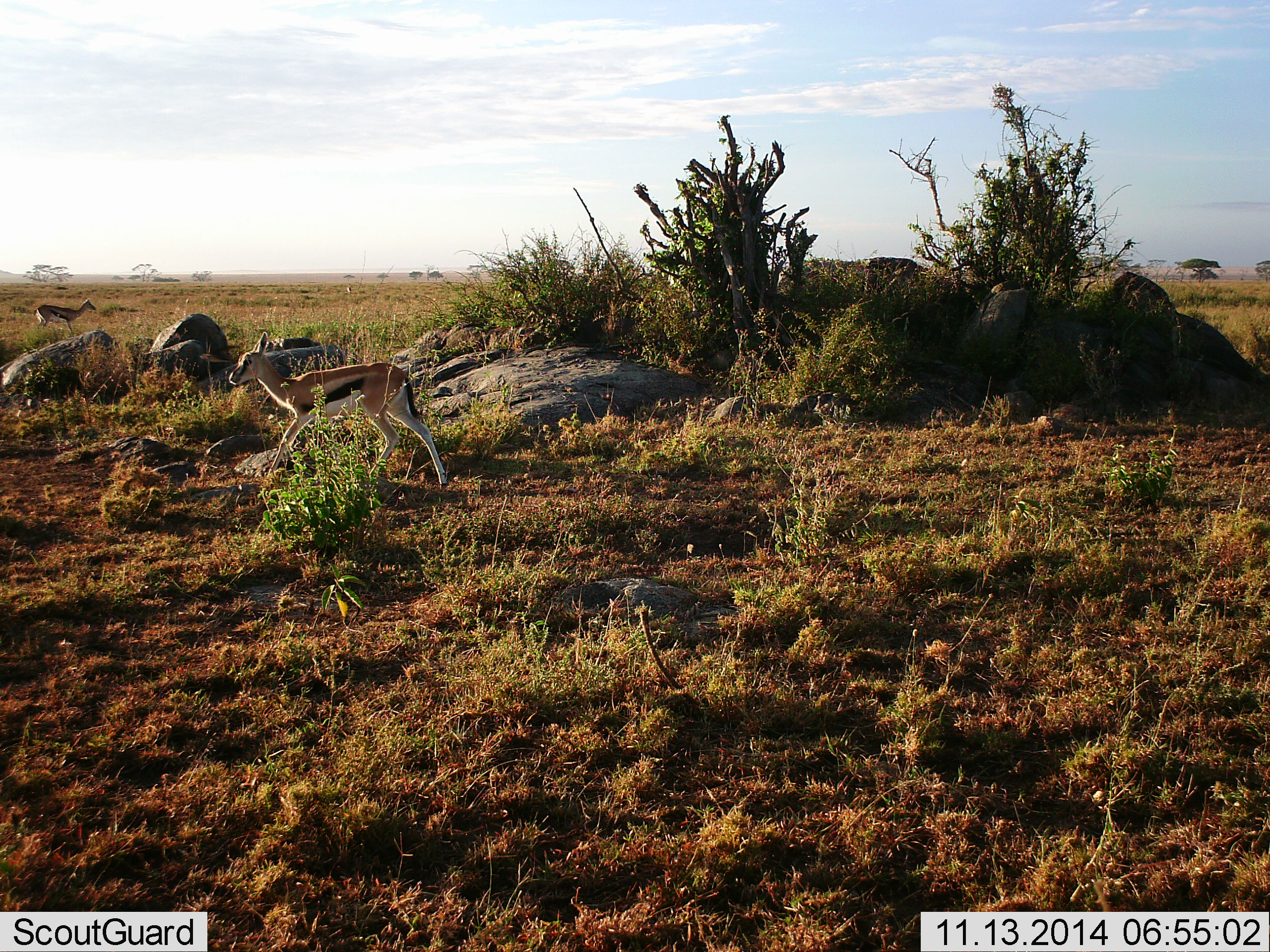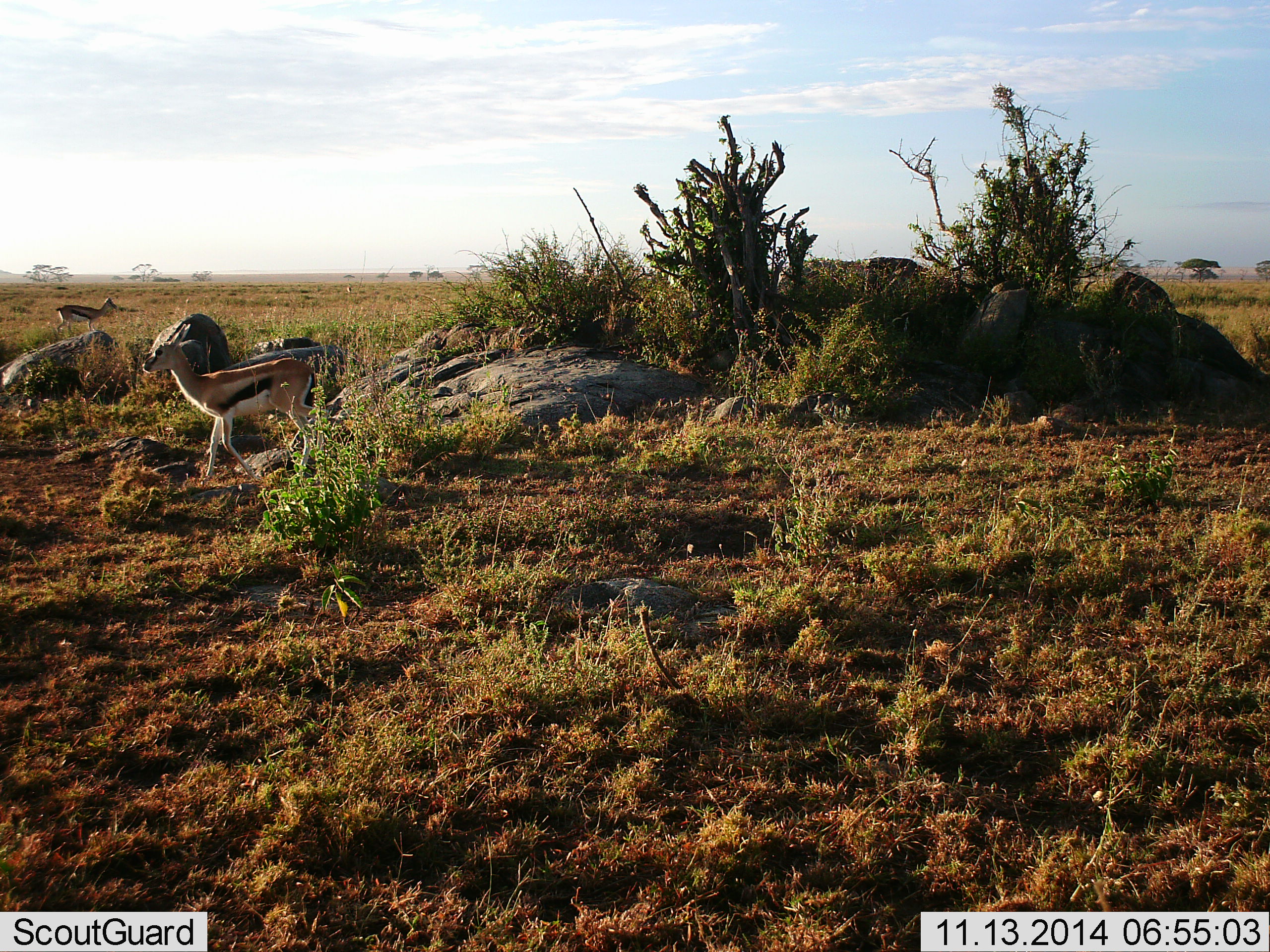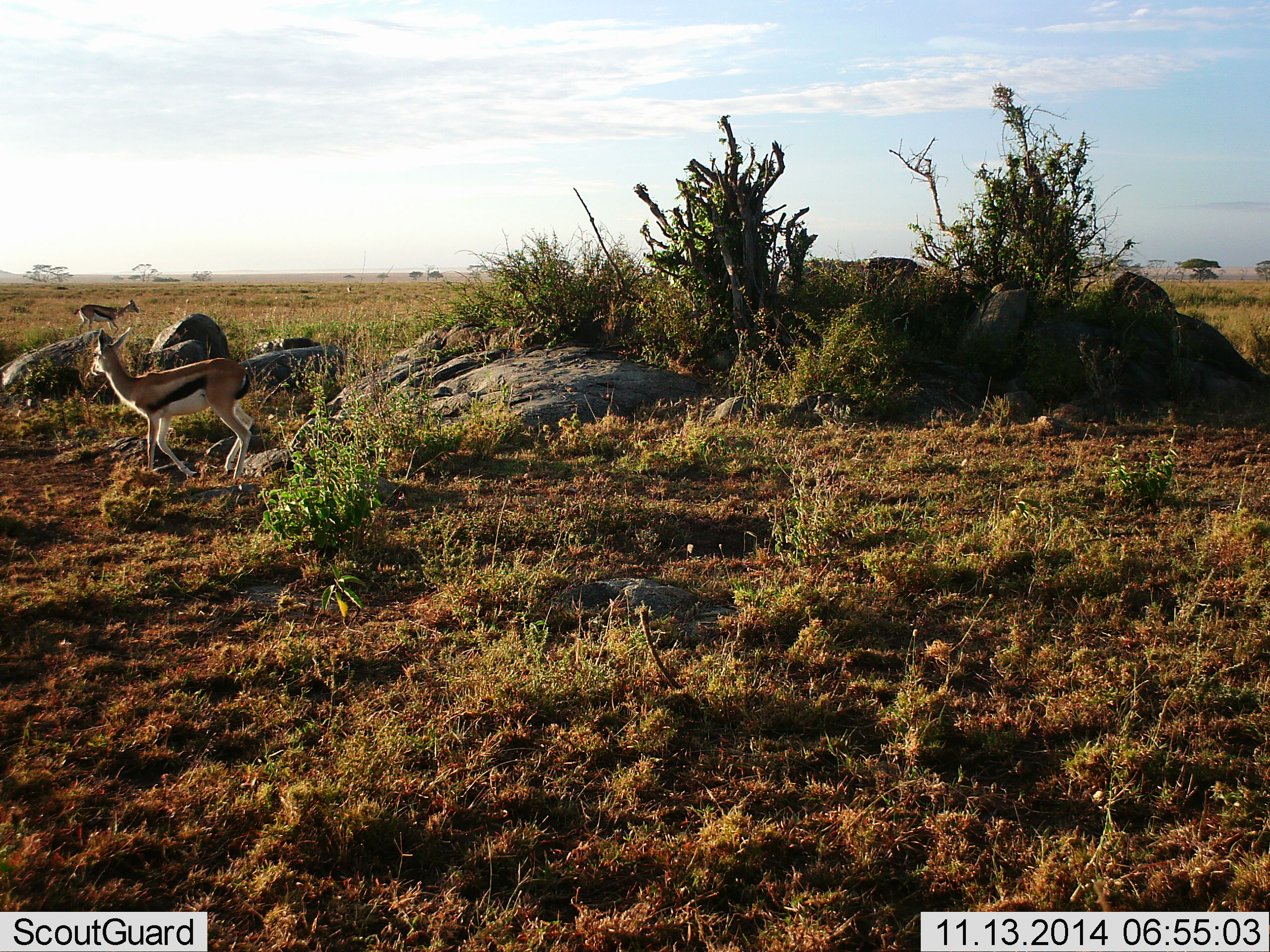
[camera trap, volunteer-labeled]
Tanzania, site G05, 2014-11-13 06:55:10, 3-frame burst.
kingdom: Animalia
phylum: Chordata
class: Mammalia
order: Artiodactyla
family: Bovidae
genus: Eudorcas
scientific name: Eudorcas thomsonii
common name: thomson's gazelle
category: gazellethomsons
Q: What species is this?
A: Gazellethomsons (thomson's gazelle) (Eudorcas thomsonii).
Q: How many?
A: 2.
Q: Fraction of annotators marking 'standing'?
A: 40%.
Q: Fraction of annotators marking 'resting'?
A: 10%.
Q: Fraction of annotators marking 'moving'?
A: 70%.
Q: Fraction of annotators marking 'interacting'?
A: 0%.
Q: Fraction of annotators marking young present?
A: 10%.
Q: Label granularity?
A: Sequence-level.